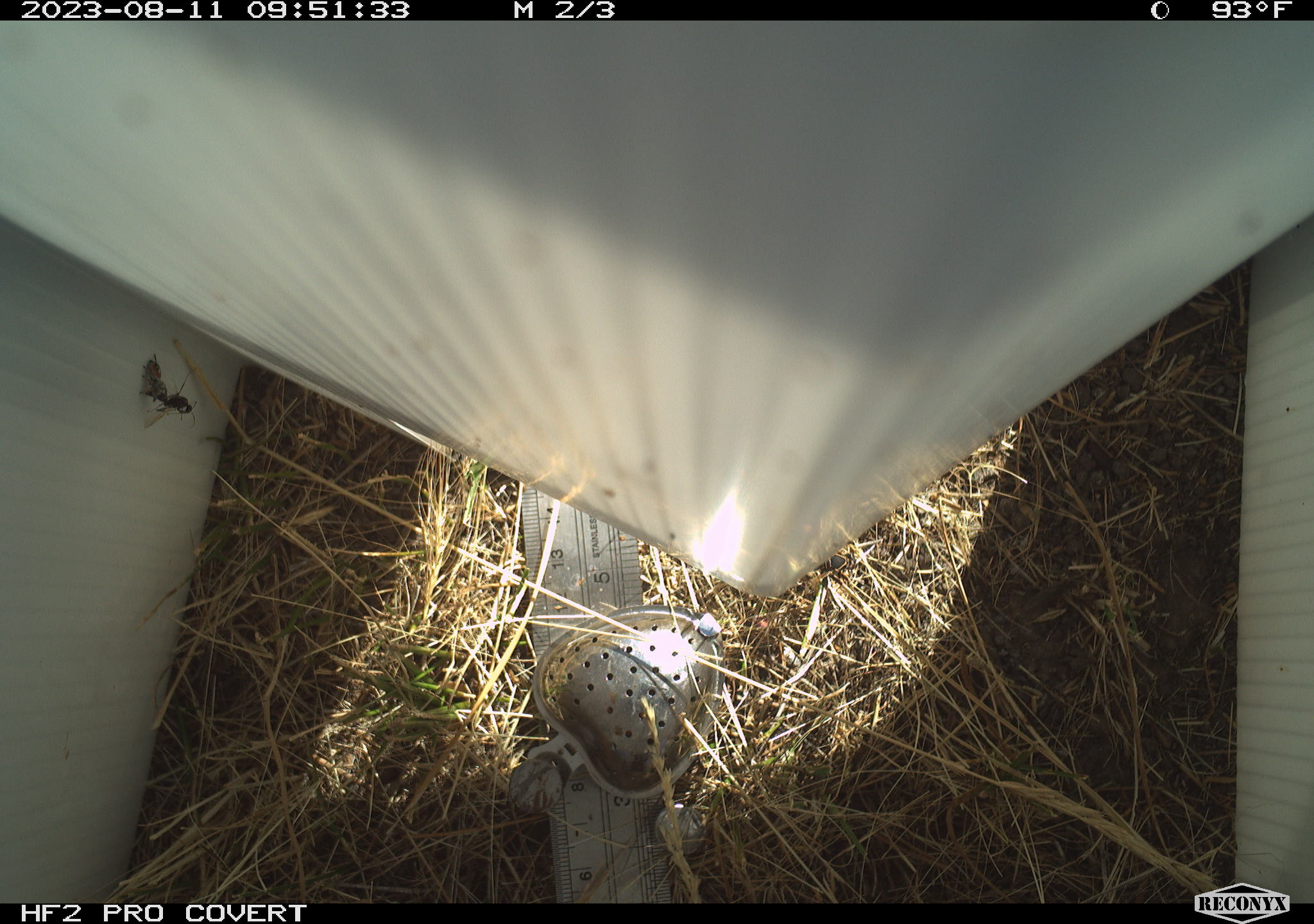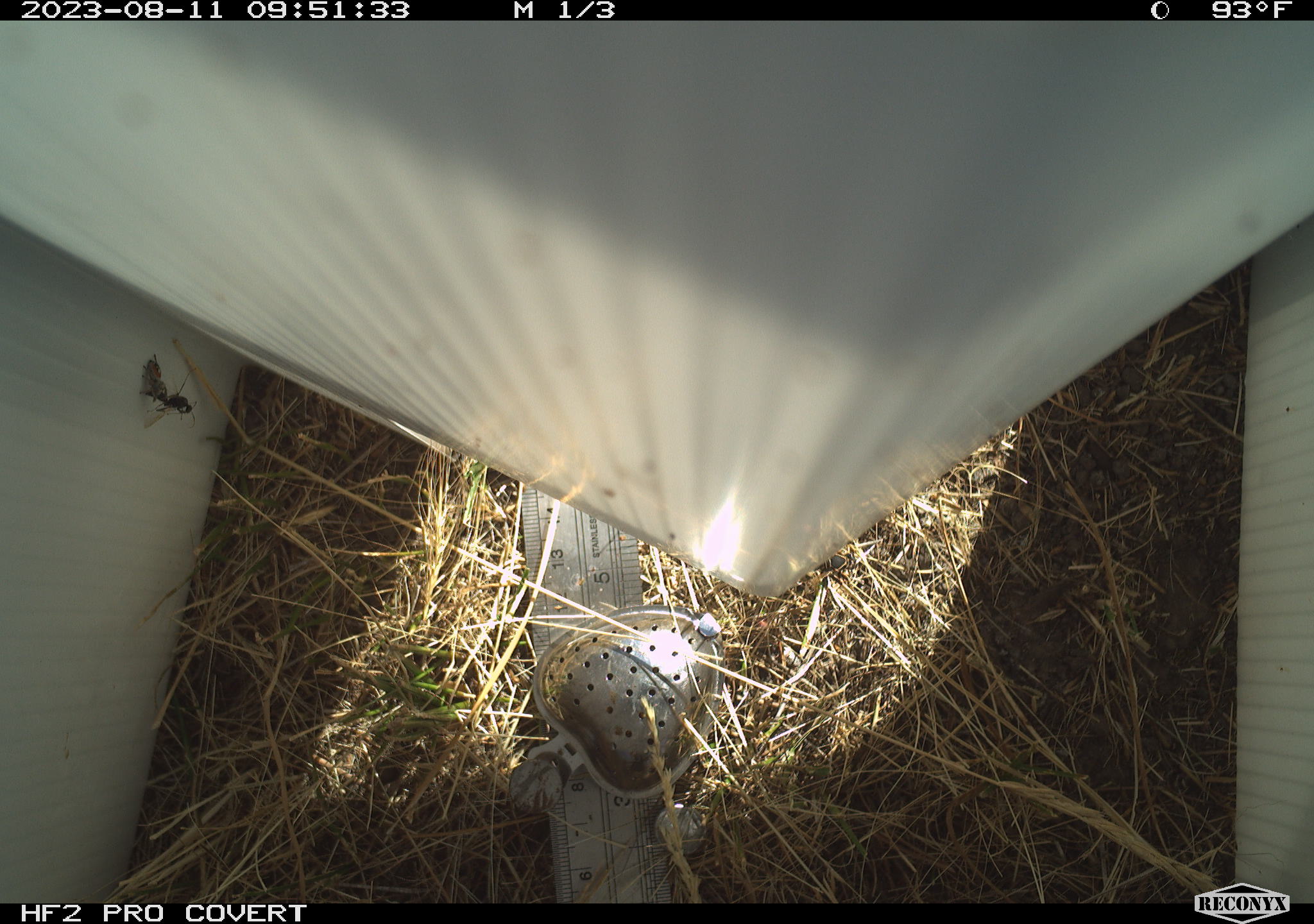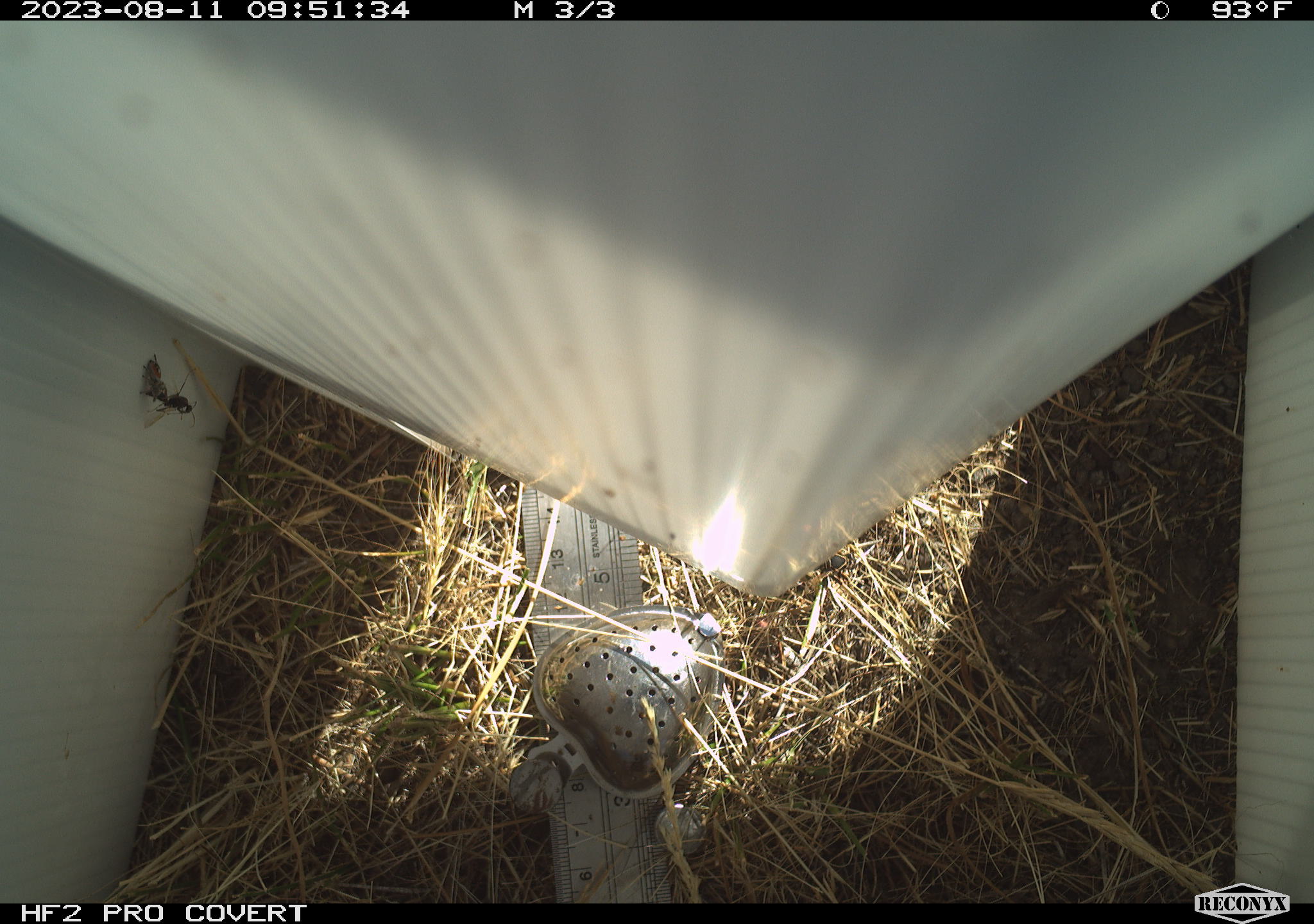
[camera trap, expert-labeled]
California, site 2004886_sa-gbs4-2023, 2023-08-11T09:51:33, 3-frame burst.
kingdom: Animalia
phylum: Arthropoda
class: Insecta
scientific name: Insecta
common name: insect